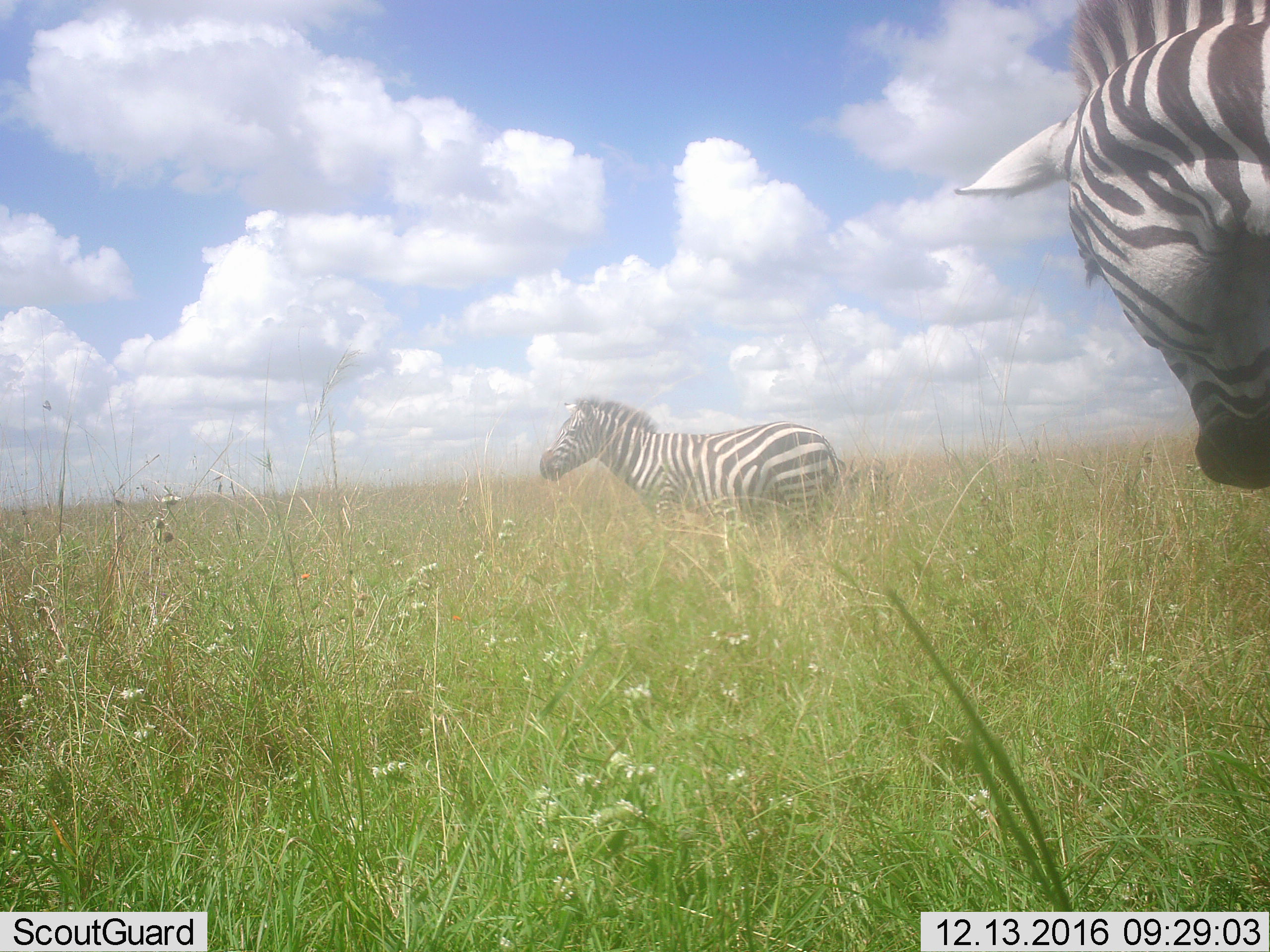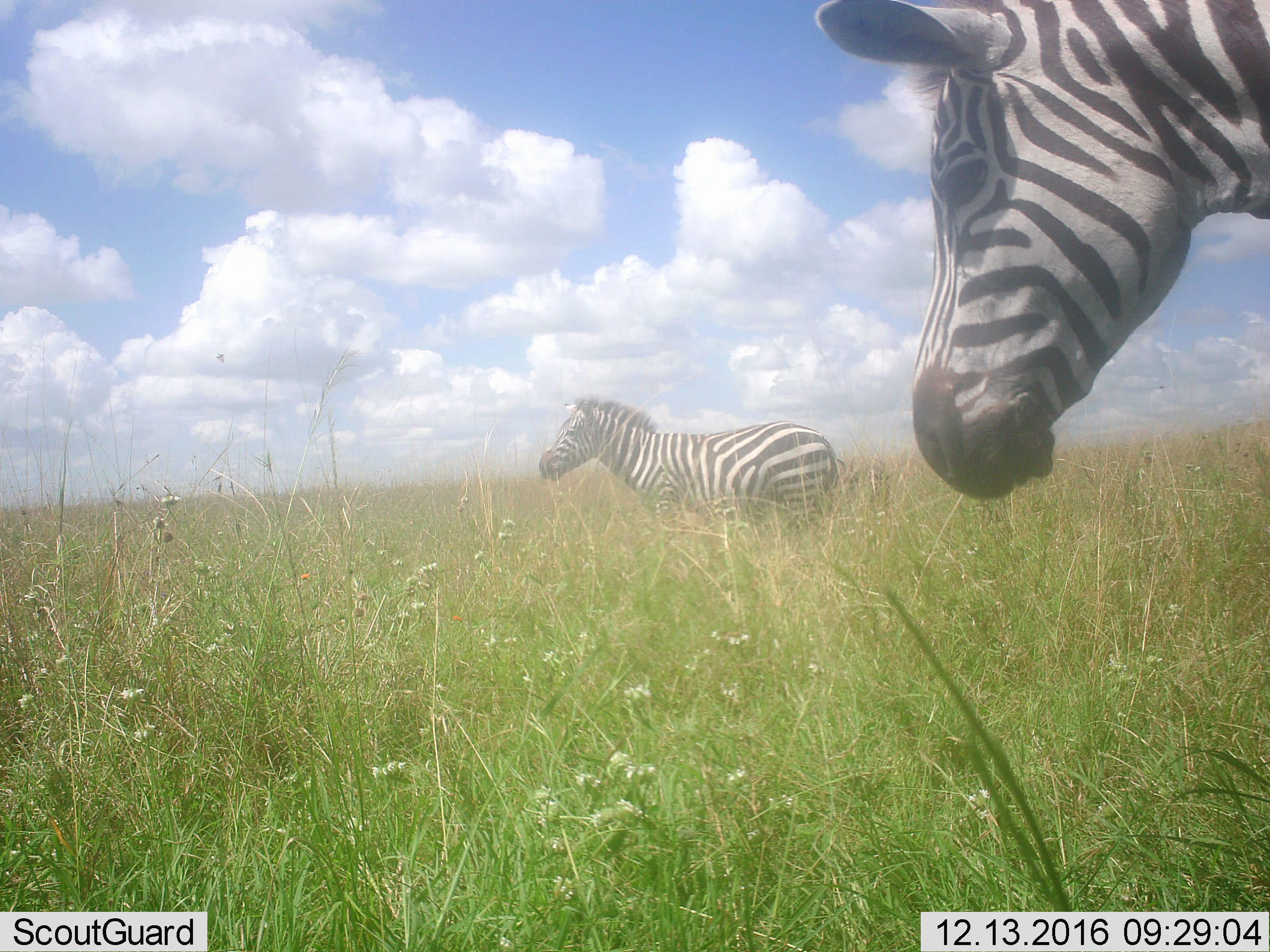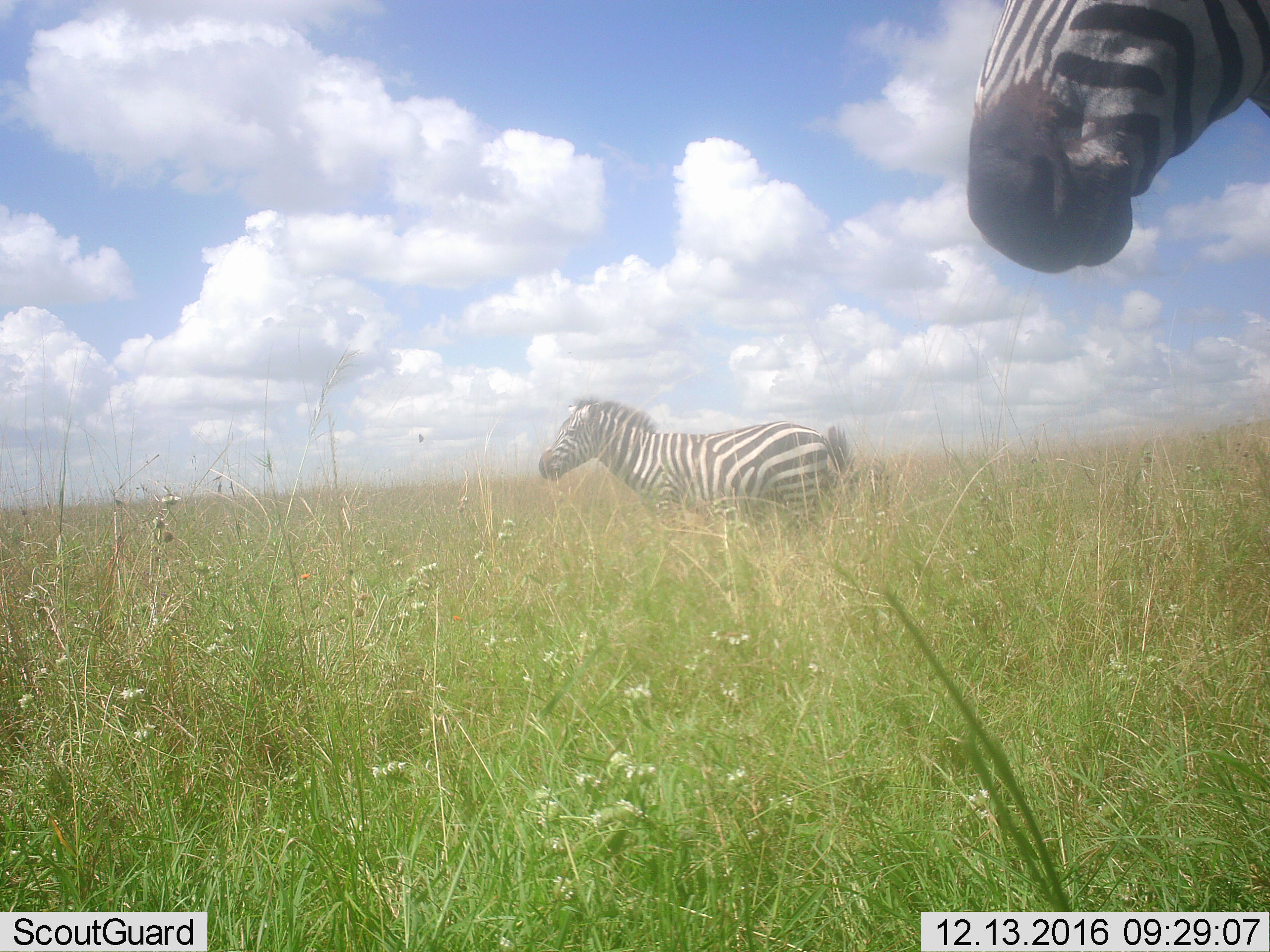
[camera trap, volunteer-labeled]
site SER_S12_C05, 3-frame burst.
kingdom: Animalia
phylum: Chordata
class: Mammalia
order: Perissodactyla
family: Equidae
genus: Equus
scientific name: Equus quagga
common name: plains zebra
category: zebraplains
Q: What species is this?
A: Zebraplains (plains zebra) (Equus quagga).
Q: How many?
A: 2.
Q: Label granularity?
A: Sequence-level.